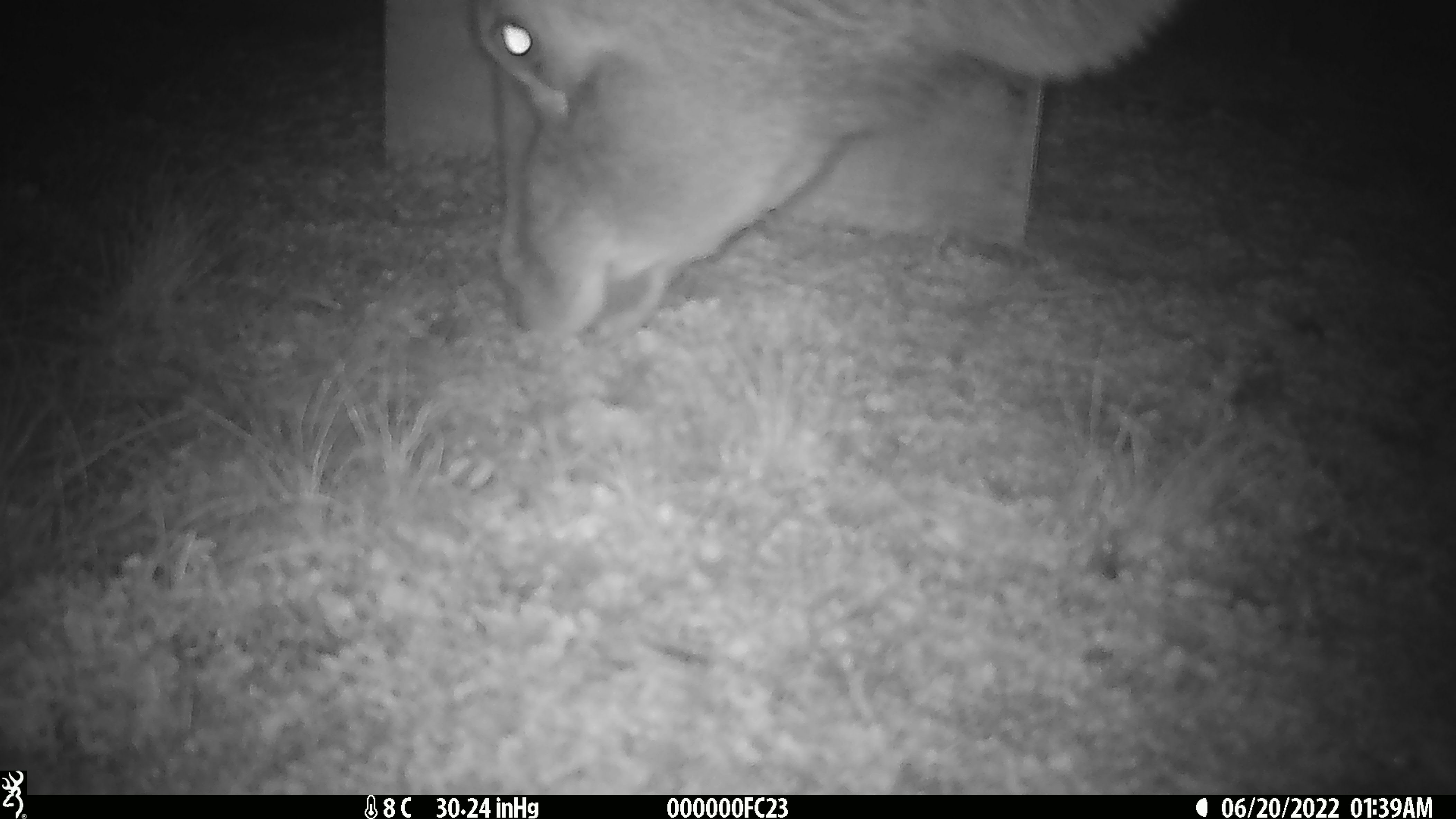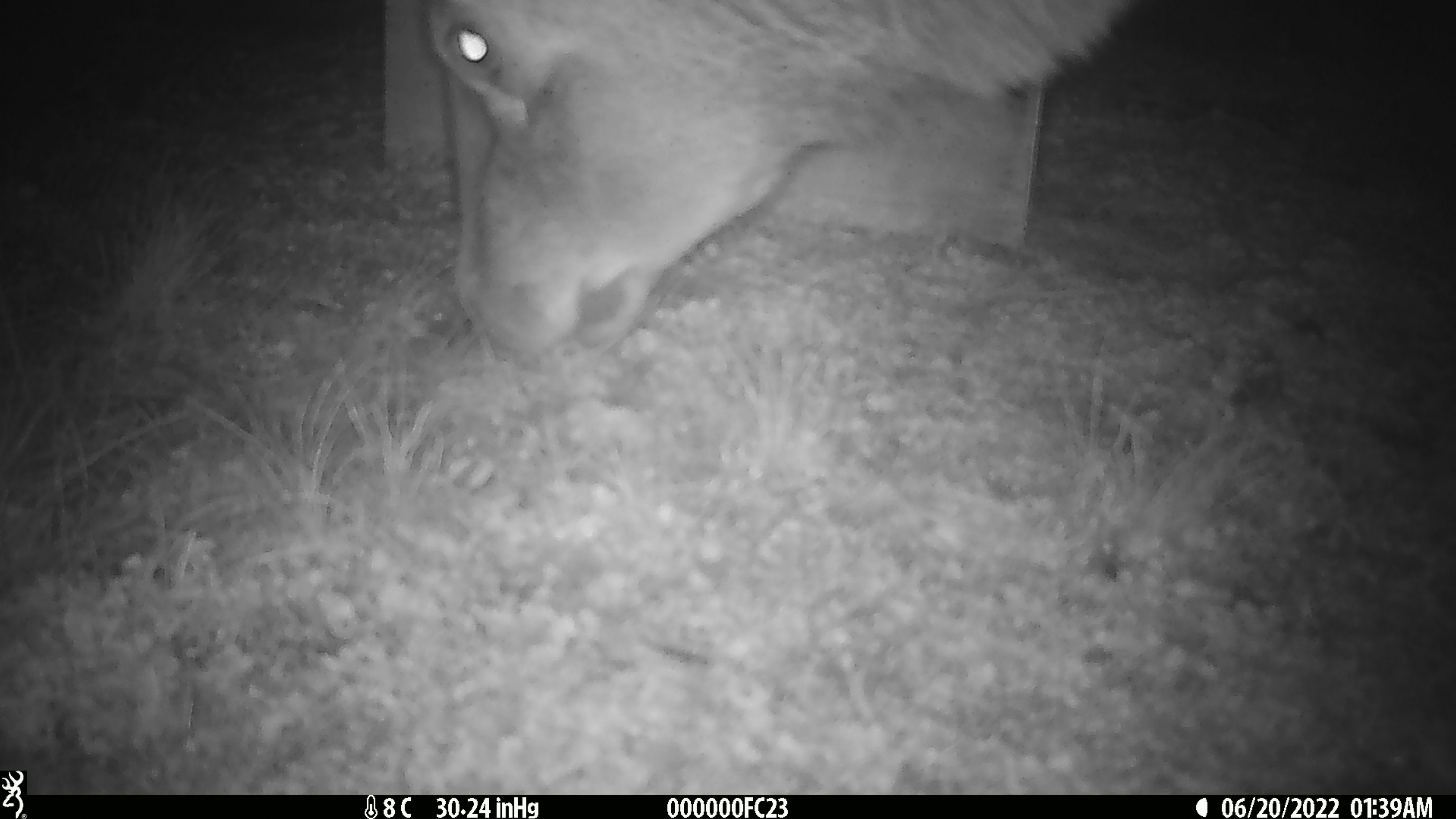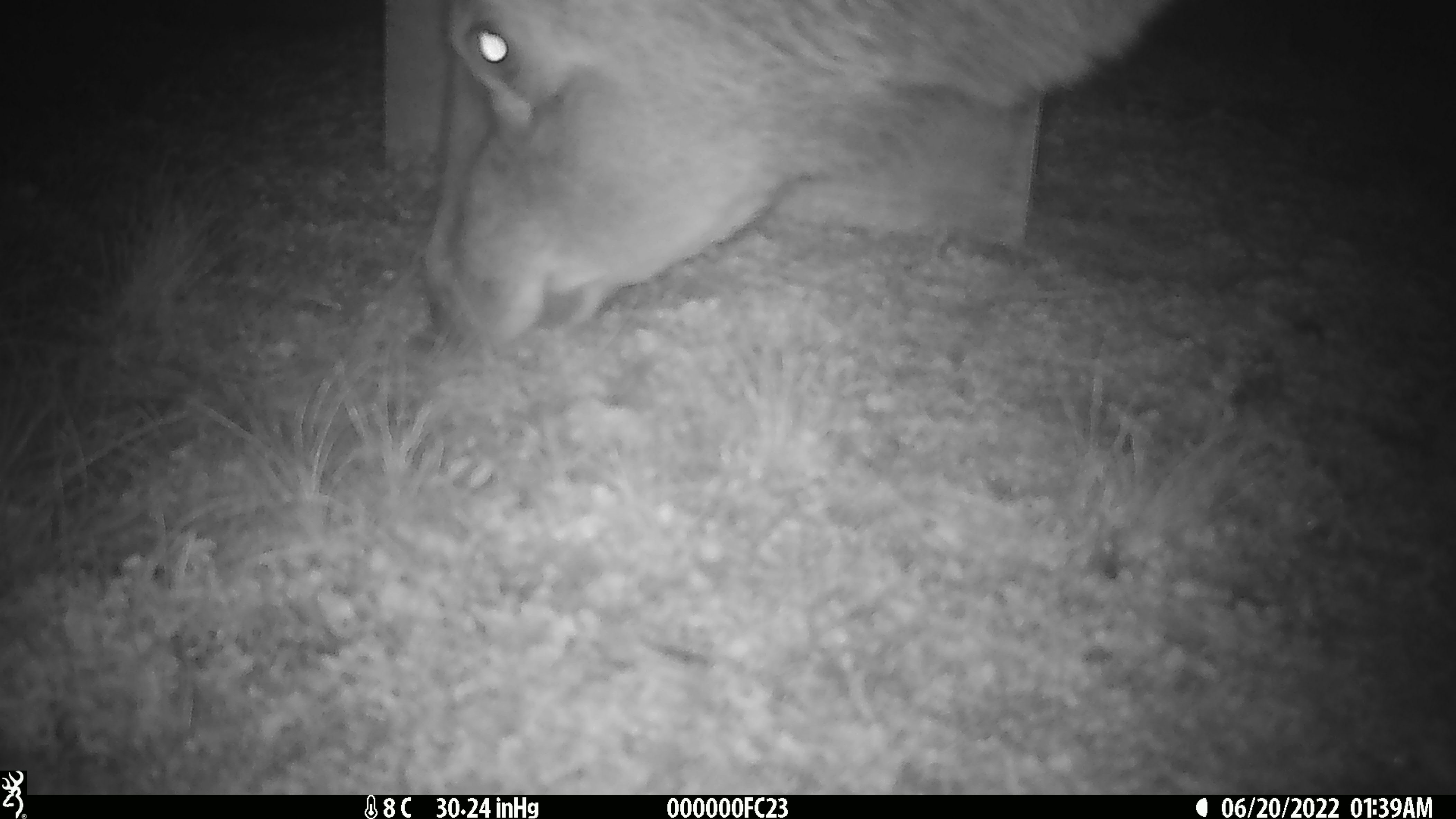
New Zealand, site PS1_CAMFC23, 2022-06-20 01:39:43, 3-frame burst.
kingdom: Animalia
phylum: Chordata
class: Mammalia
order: Artiodactyla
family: Cervidae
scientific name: Cervidae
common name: deer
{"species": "deer (Cervidae)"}